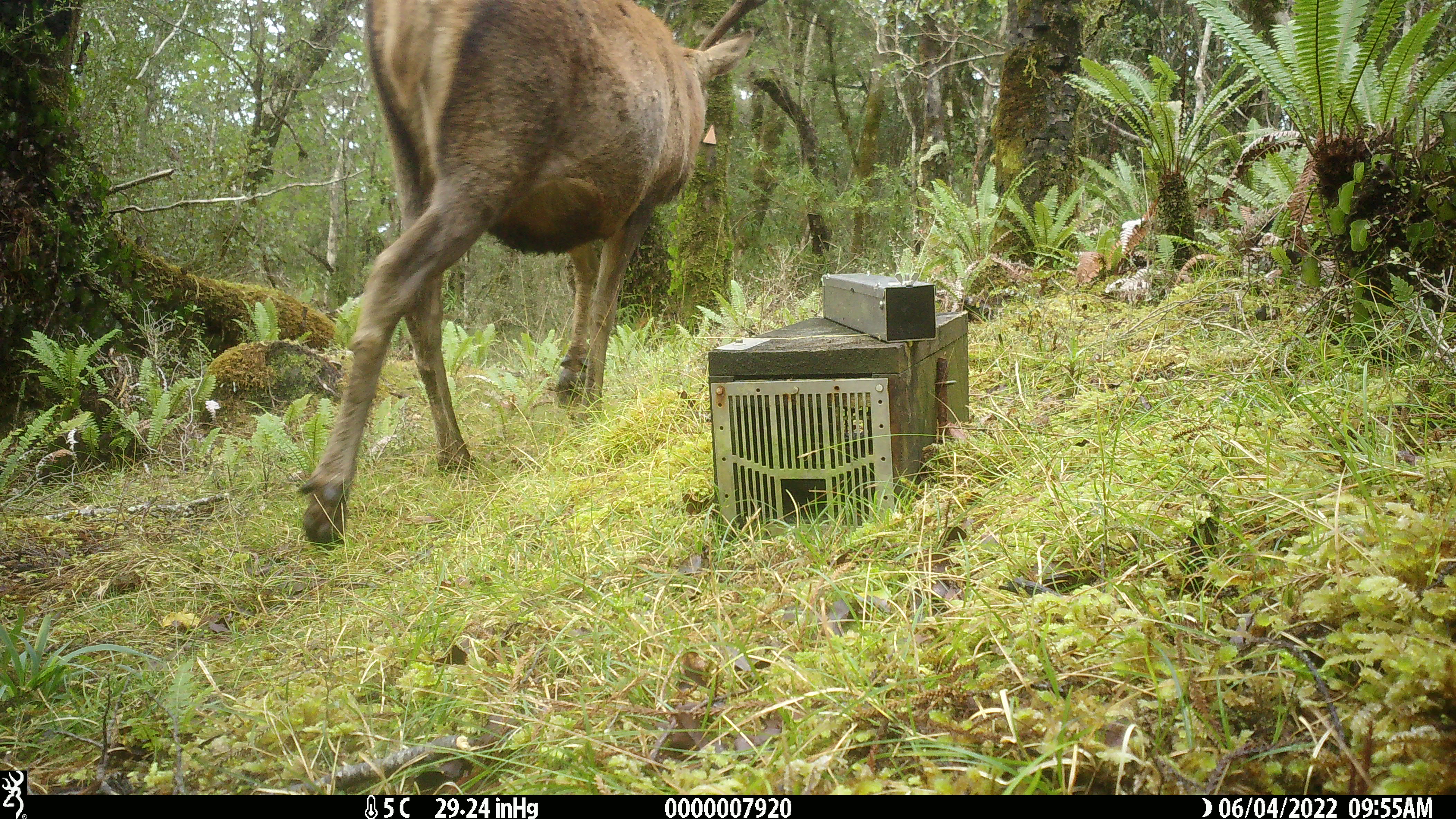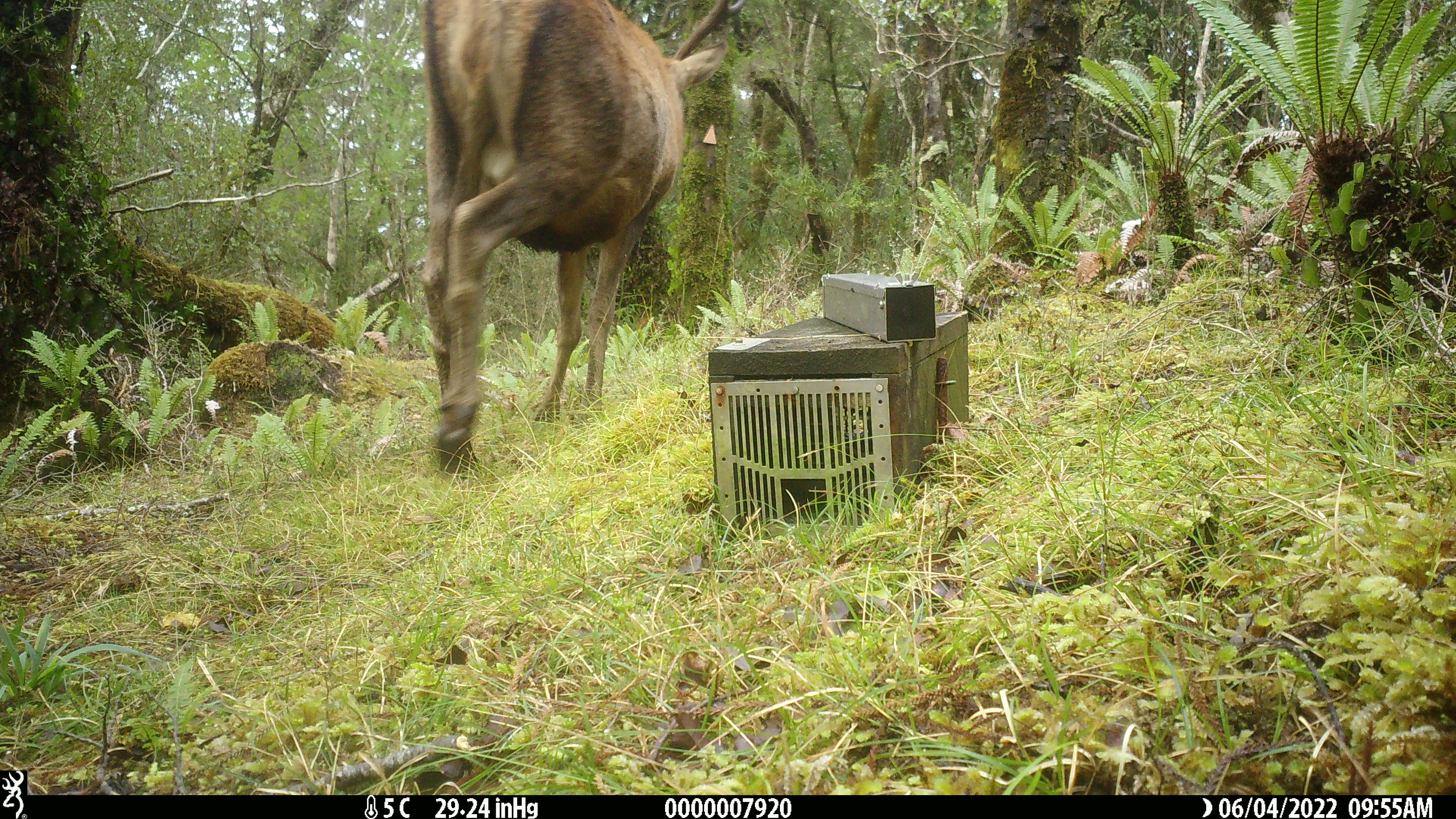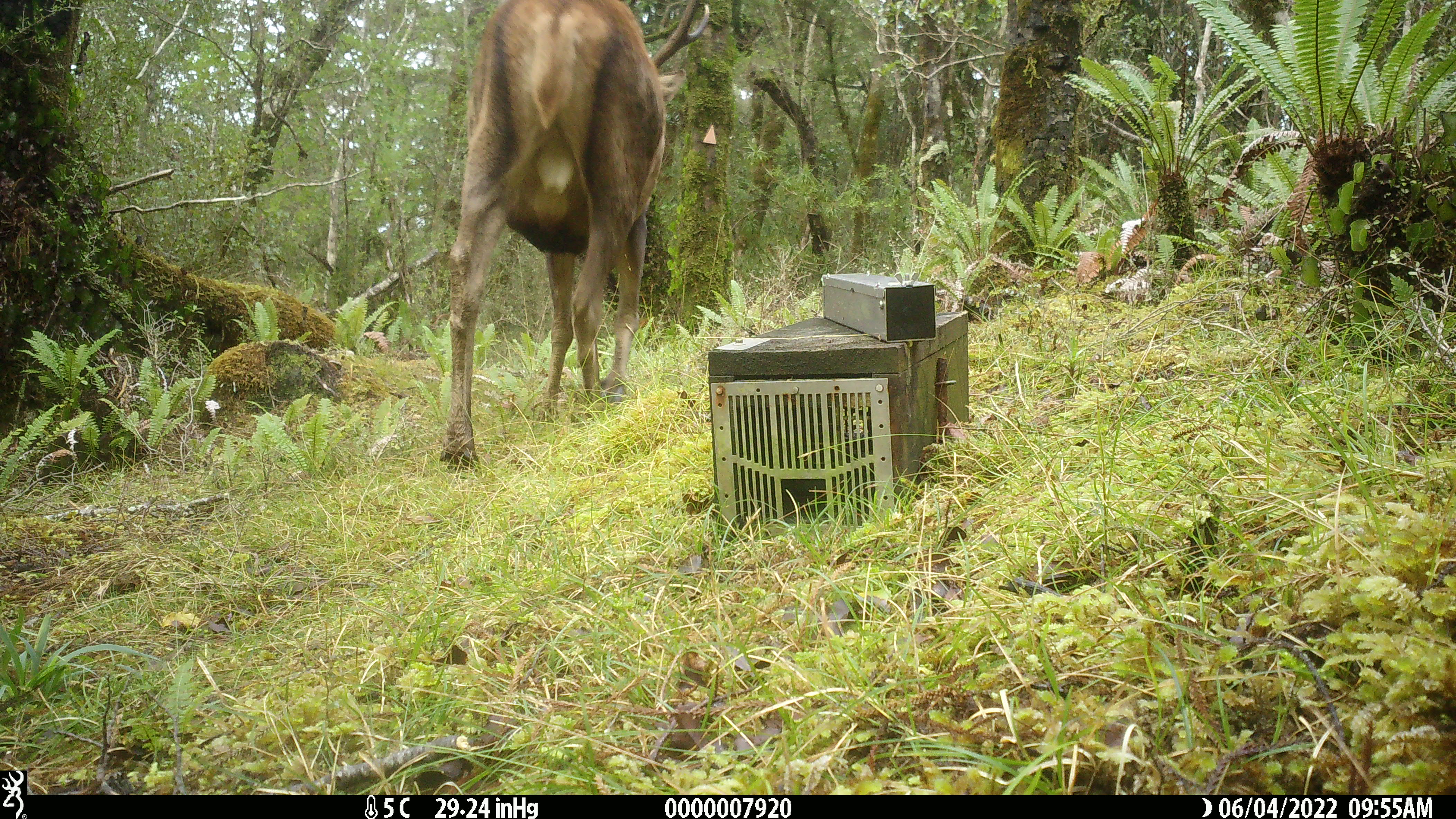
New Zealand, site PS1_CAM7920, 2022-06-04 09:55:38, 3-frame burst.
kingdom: Animalia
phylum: Chordata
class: Mammalia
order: Artiodactyla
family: Cervidae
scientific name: Cervidae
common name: deer